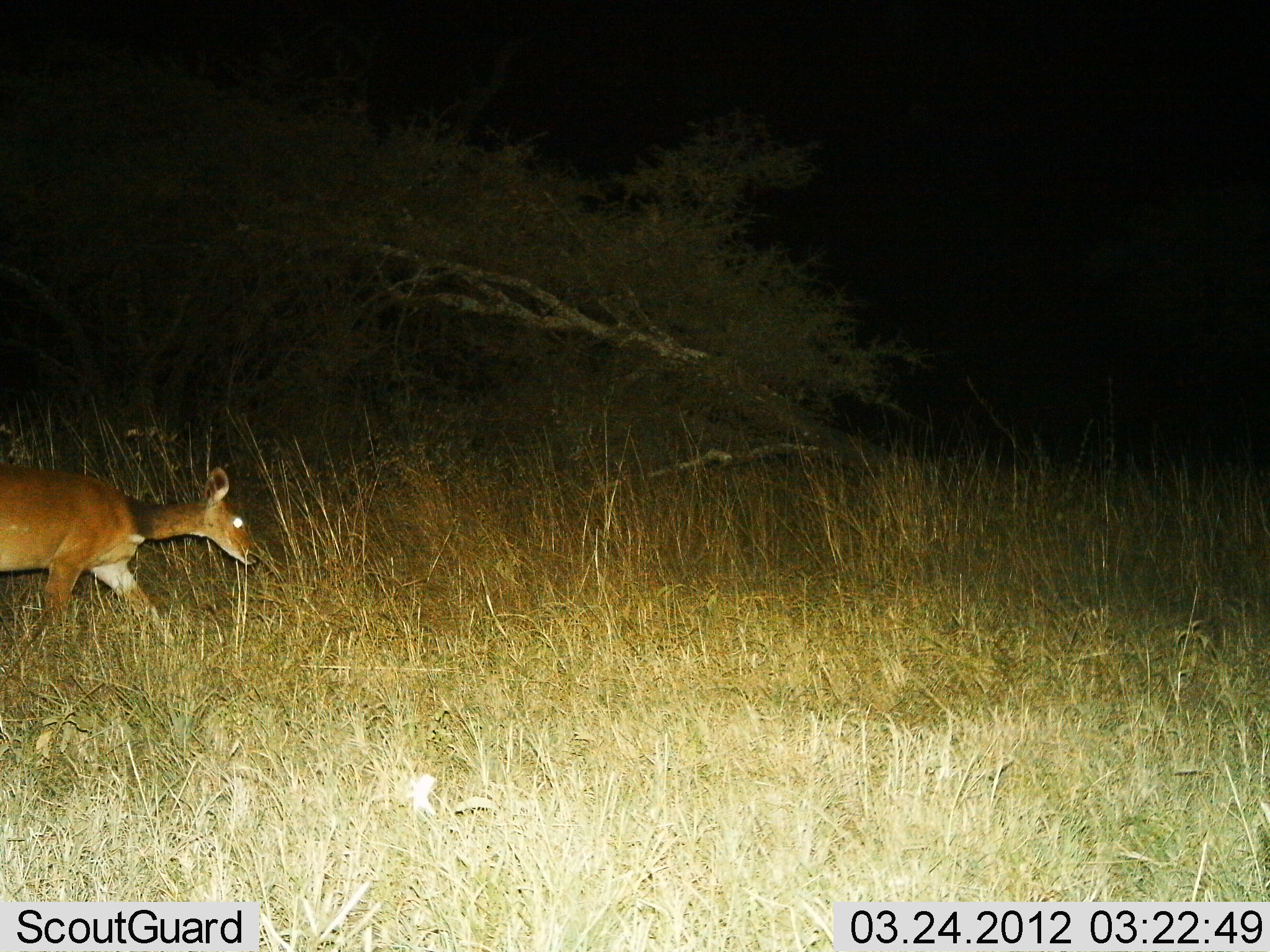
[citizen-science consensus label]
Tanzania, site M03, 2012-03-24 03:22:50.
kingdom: Animalia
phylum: Chordata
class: Mammalia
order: Artiodactyla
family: Bovidae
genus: Redunca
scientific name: Redunca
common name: reedbuck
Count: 1.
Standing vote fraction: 0%.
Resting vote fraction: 0%.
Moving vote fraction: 100%.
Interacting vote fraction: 0%.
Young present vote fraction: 0%.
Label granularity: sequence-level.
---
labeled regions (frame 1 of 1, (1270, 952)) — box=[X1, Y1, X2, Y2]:
animal: box=[0, 468, 263, 635]